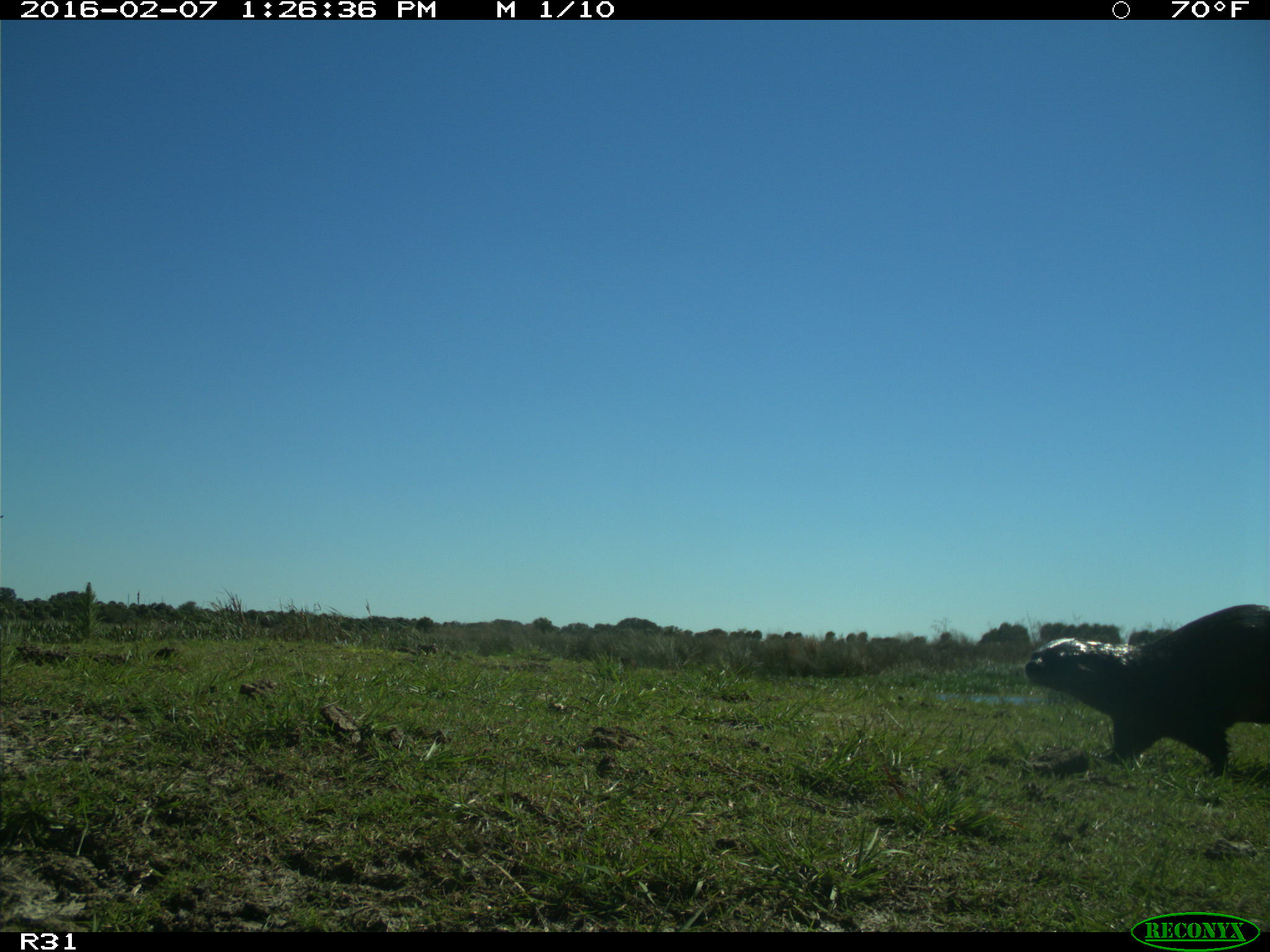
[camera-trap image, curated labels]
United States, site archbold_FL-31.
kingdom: Animalia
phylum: Chordata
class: Mammalia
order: Carnivora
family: Mustelidae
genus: Lontra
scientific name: Lontra canadensis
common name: north american river otter